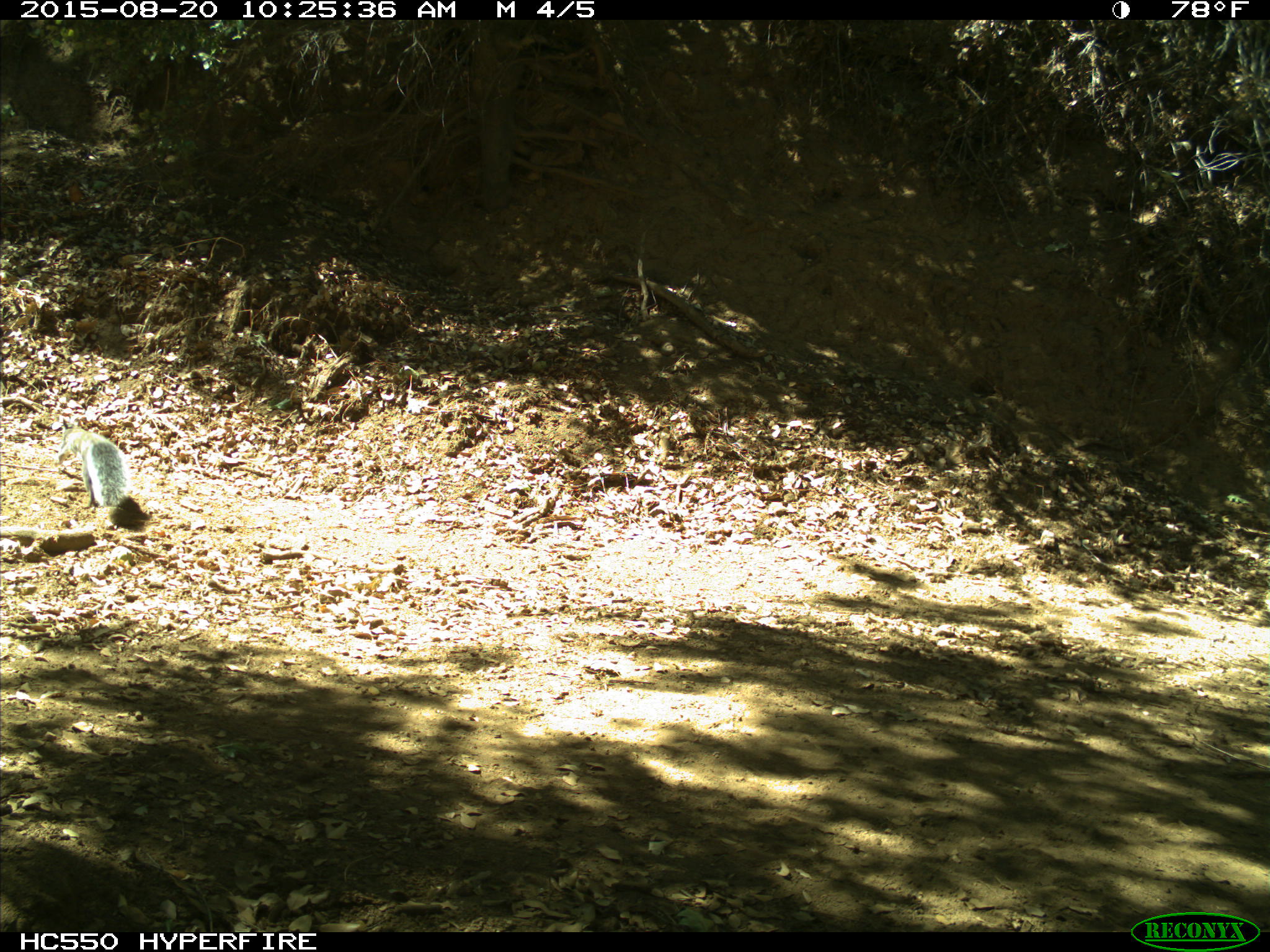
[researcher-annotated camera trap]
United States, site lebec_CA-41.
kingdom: Animalia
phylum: Chordata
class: Mammalia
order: Rodentia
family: Sciuridae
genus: Sciurus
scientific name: Sciurus carolinensis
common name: eastern gray squirrel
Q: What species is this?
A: Sciurus carolinensis (eastern gray squirrel).